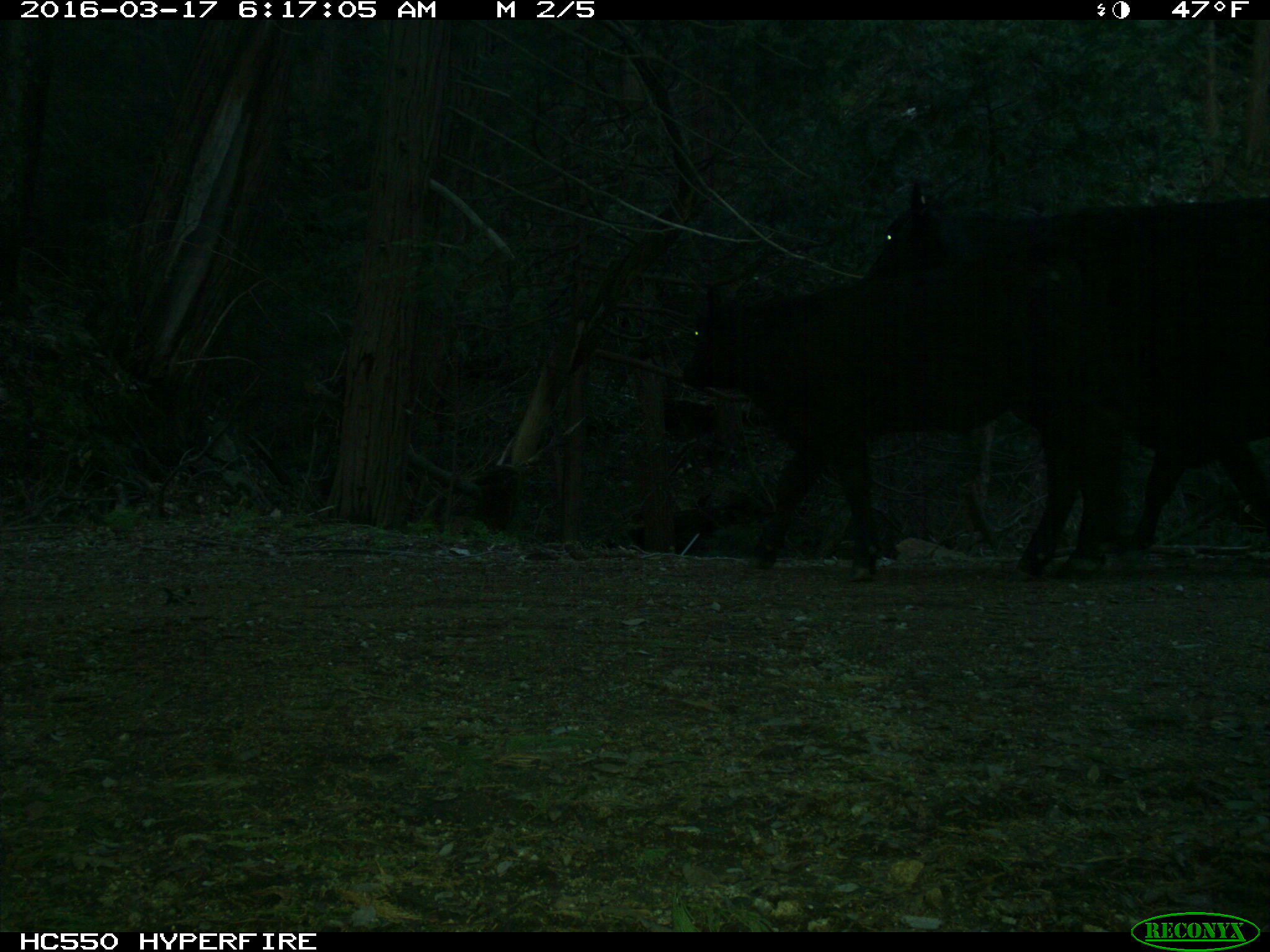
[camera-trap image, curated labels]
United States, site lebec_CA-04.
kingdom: Animalia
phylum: Chordata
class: Mammalia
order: Artiodactyla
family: Bovidae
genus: Bos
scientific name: Bos taurus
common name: domestic cow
Bos taurus (domestic cow).